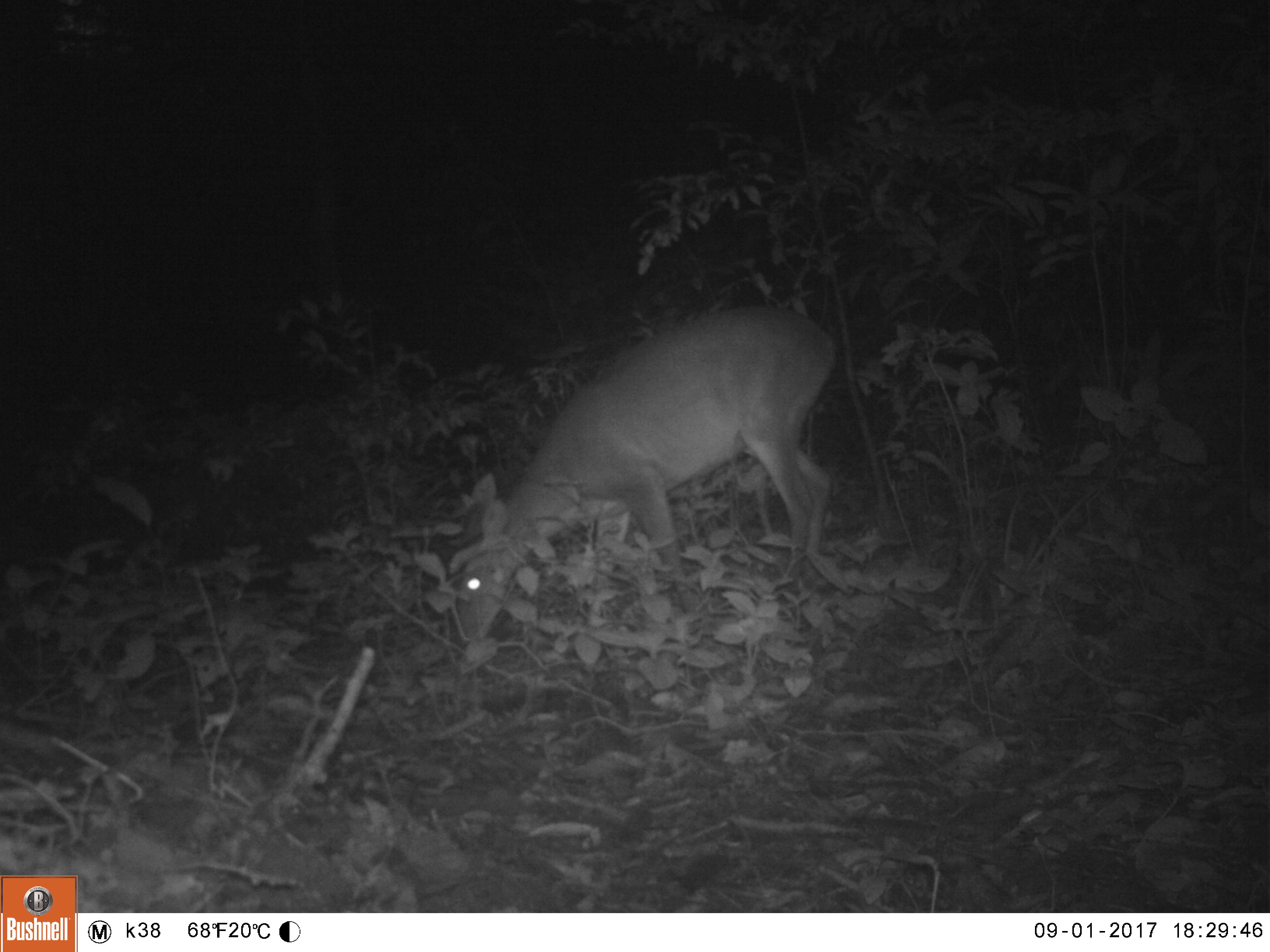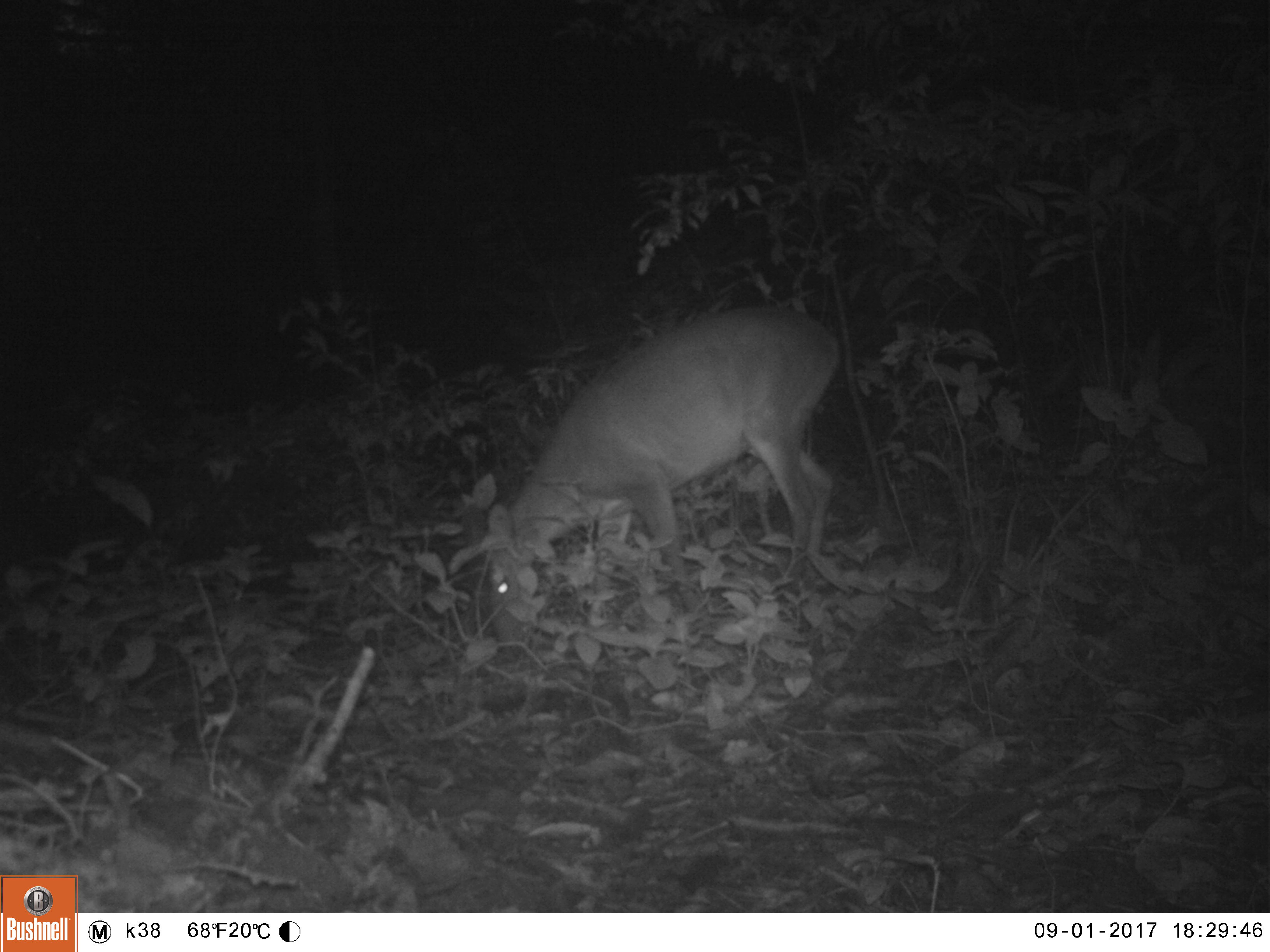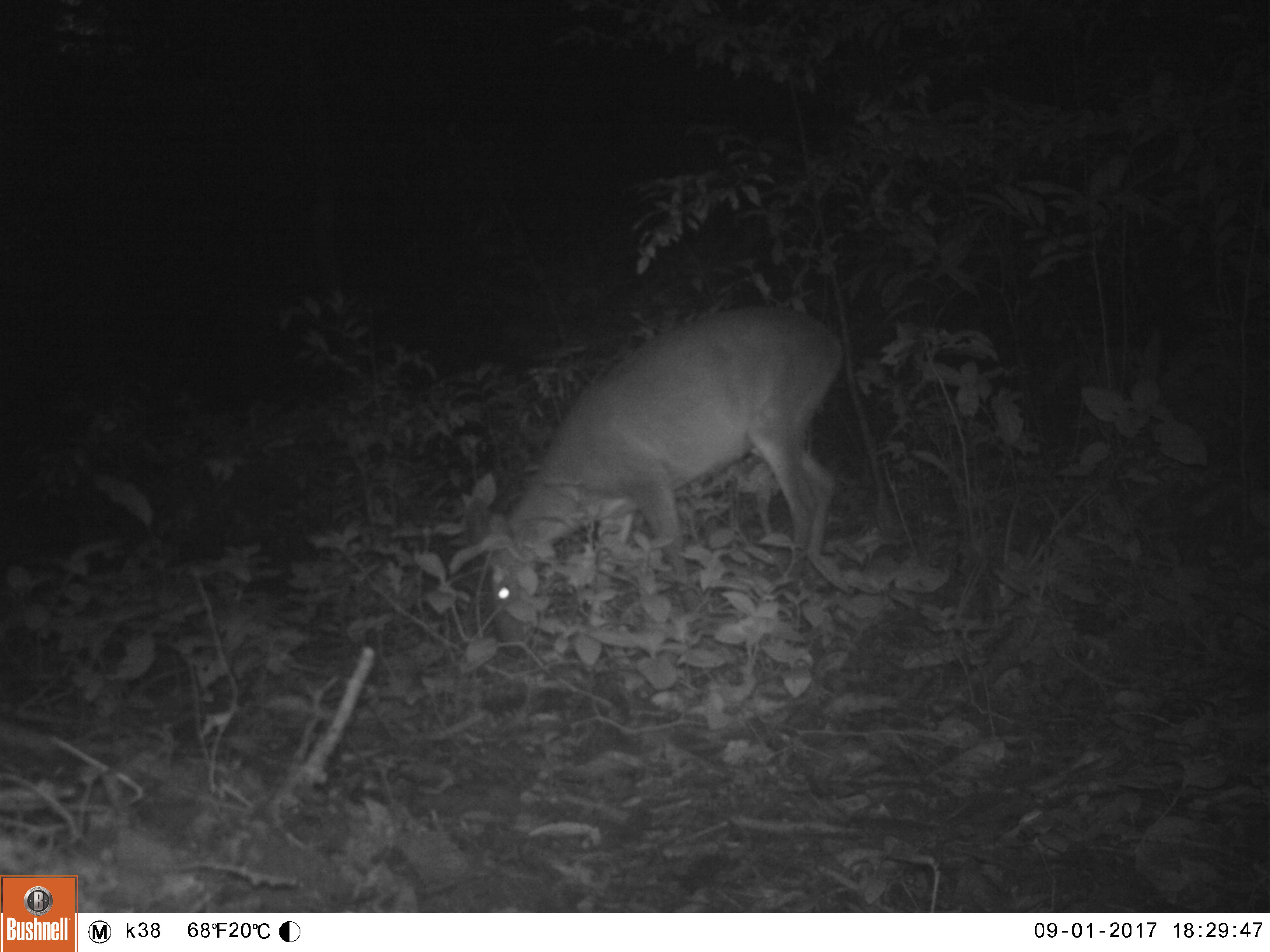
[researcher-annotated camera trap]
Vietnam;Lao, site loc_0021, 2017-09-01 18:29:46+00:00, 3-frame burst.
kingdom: Animalia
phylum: Chordata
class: Mammalia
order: Artiodactyla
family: Cervidae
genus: Muntiacus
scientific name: Muntiacus vuquangensis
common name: large-antlered muntjac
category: large antlered muntjac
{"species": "large antlered muntjac (large-antlered muntjac) (Muntiacus vuquangensis)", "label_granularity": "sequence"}